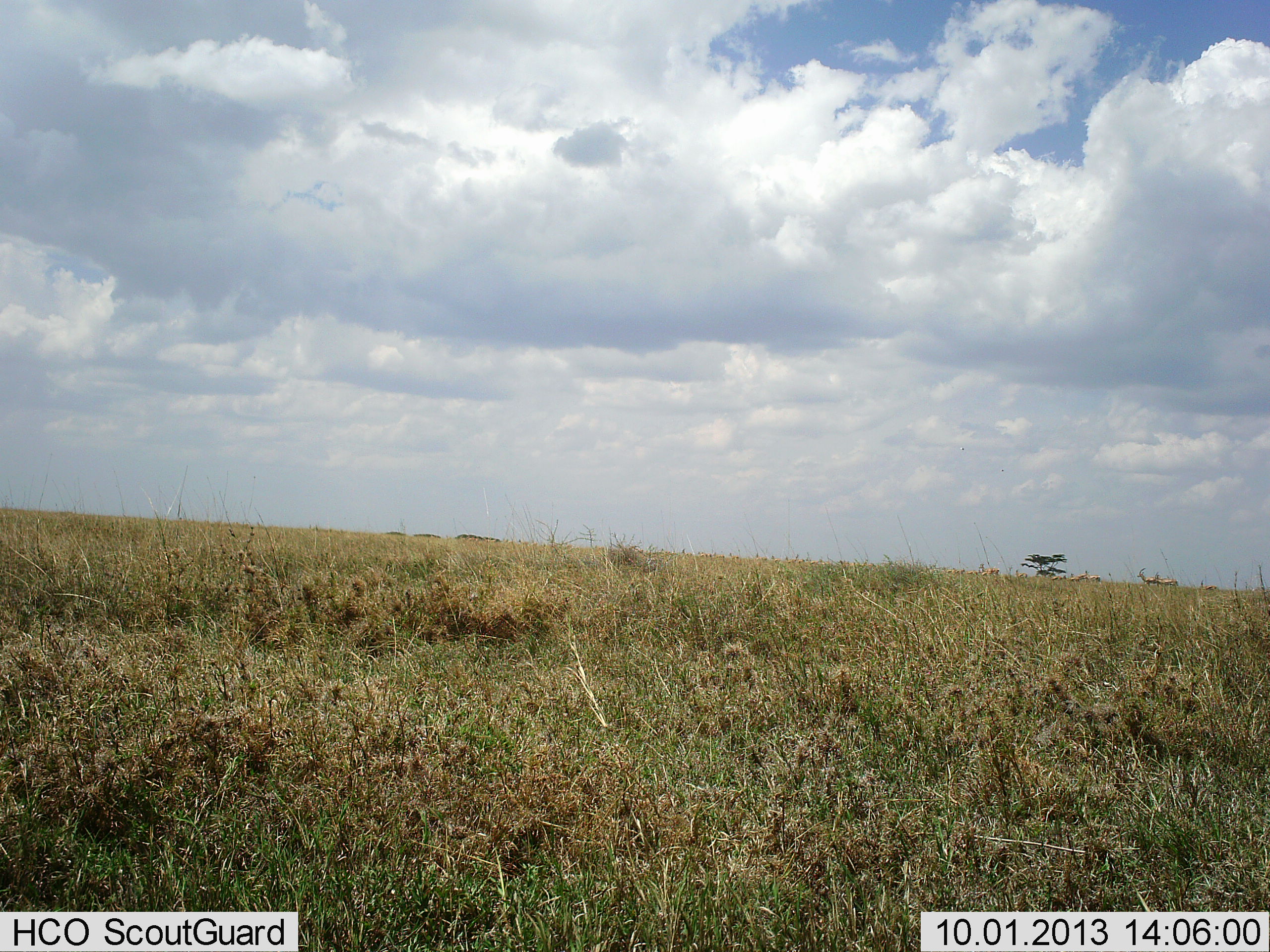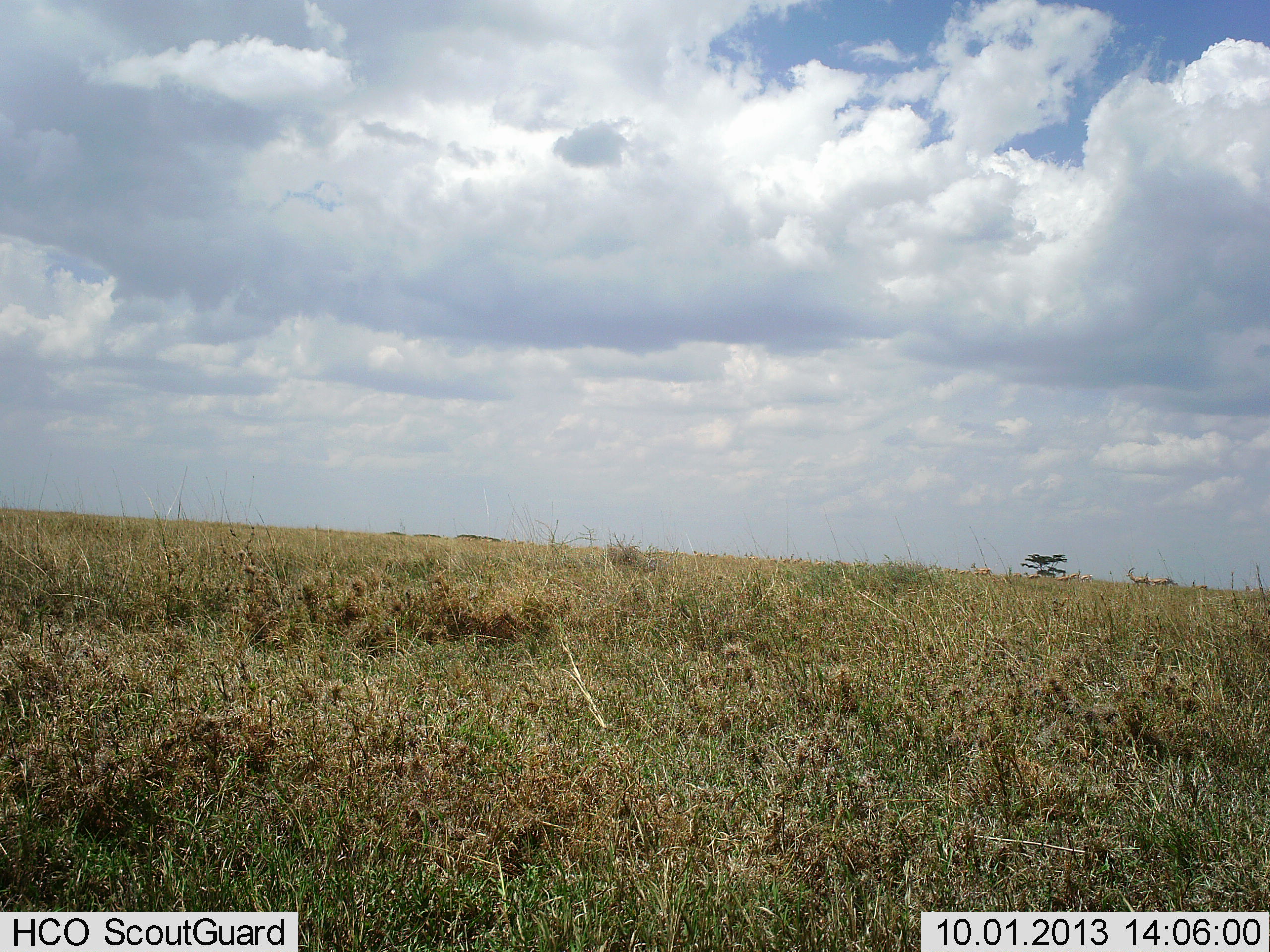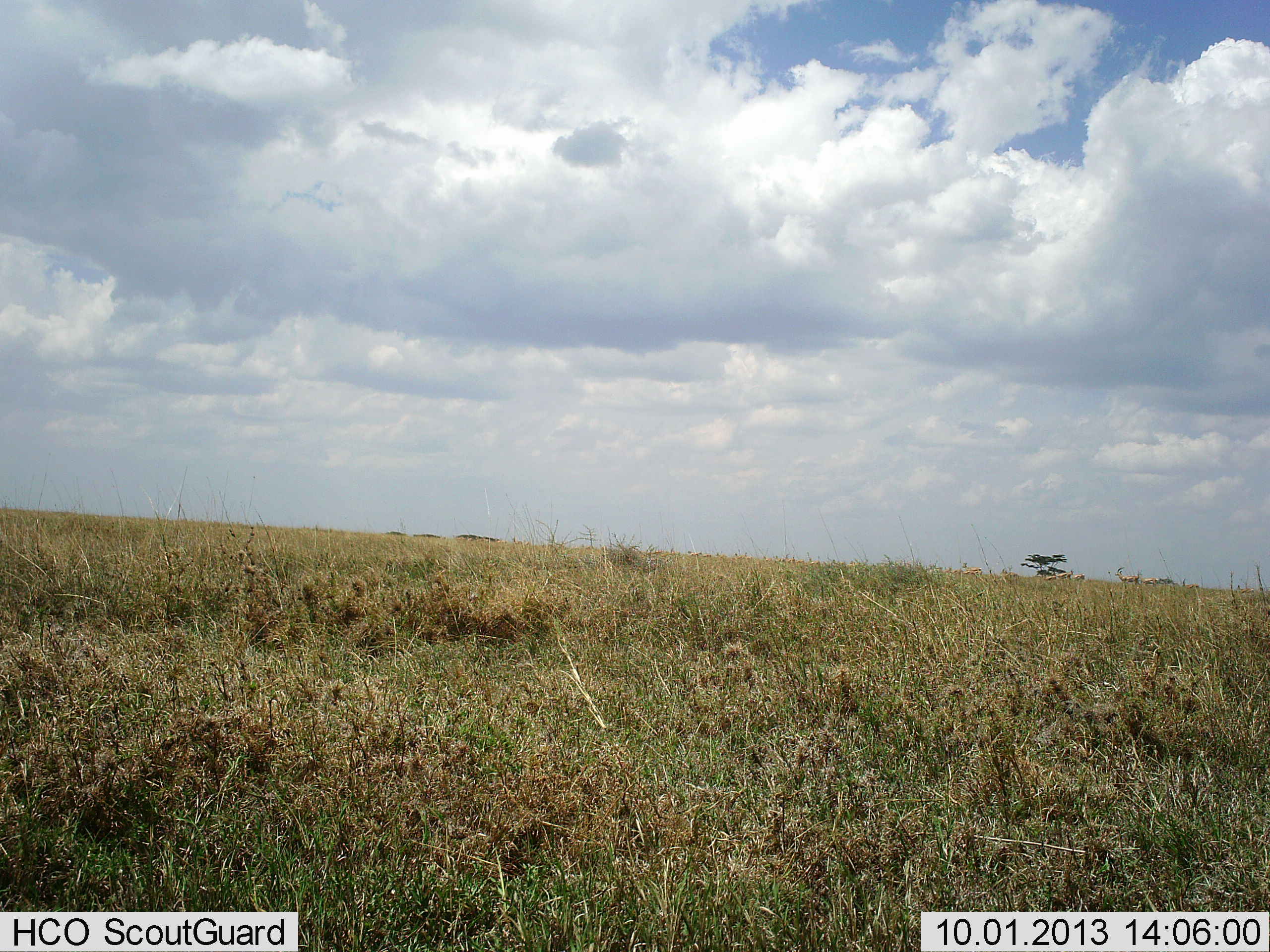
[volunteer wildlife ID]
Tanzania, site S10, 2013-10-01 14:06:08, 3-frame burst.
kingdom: Animalia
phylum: Chordata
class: Mammalia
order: Artiodactyla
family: Bovidae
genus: Nanger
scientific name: Nanger granti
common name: grant's gazelle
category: gazellegrants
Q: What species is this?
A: Gazellegrants (grant's gazelle) (Nanger granti).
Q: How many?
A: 11-50.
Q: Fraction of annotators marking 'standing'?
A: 0%.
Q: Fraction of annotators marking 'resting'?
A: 0%.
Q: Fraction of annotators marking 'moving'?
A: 100%.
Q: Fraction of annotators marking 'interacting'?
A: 0%.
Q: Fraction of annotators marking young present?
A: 0%.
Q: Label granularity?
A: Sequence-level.